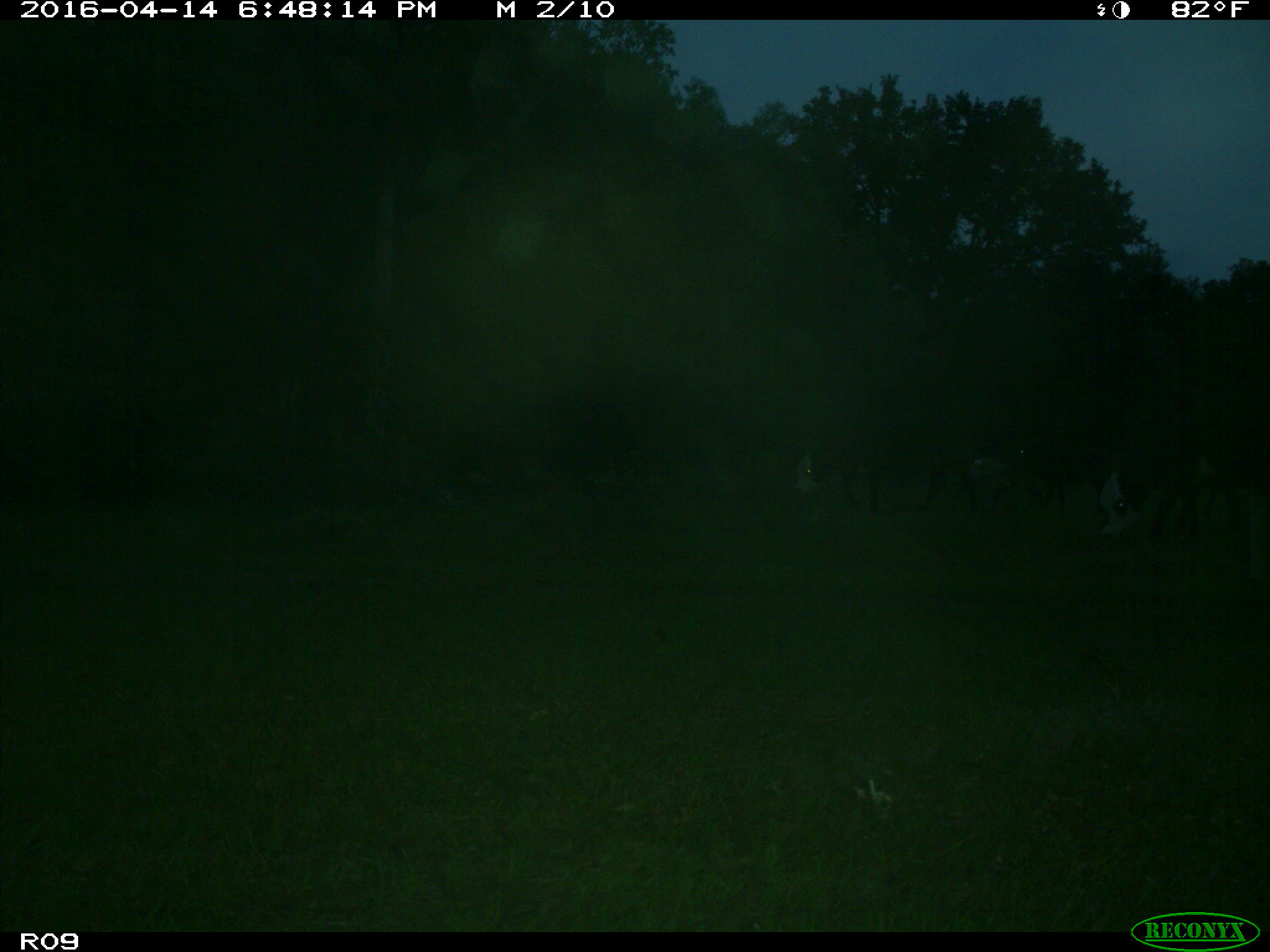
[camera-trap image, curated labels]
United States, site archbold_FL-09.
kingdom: Animalia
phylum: Chordata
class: Mammalia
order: Artiodactyla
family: Bovidae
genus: Bos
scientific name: Bos taurus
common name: domestic cow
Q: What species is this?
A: Bos taurus (domestic cow).